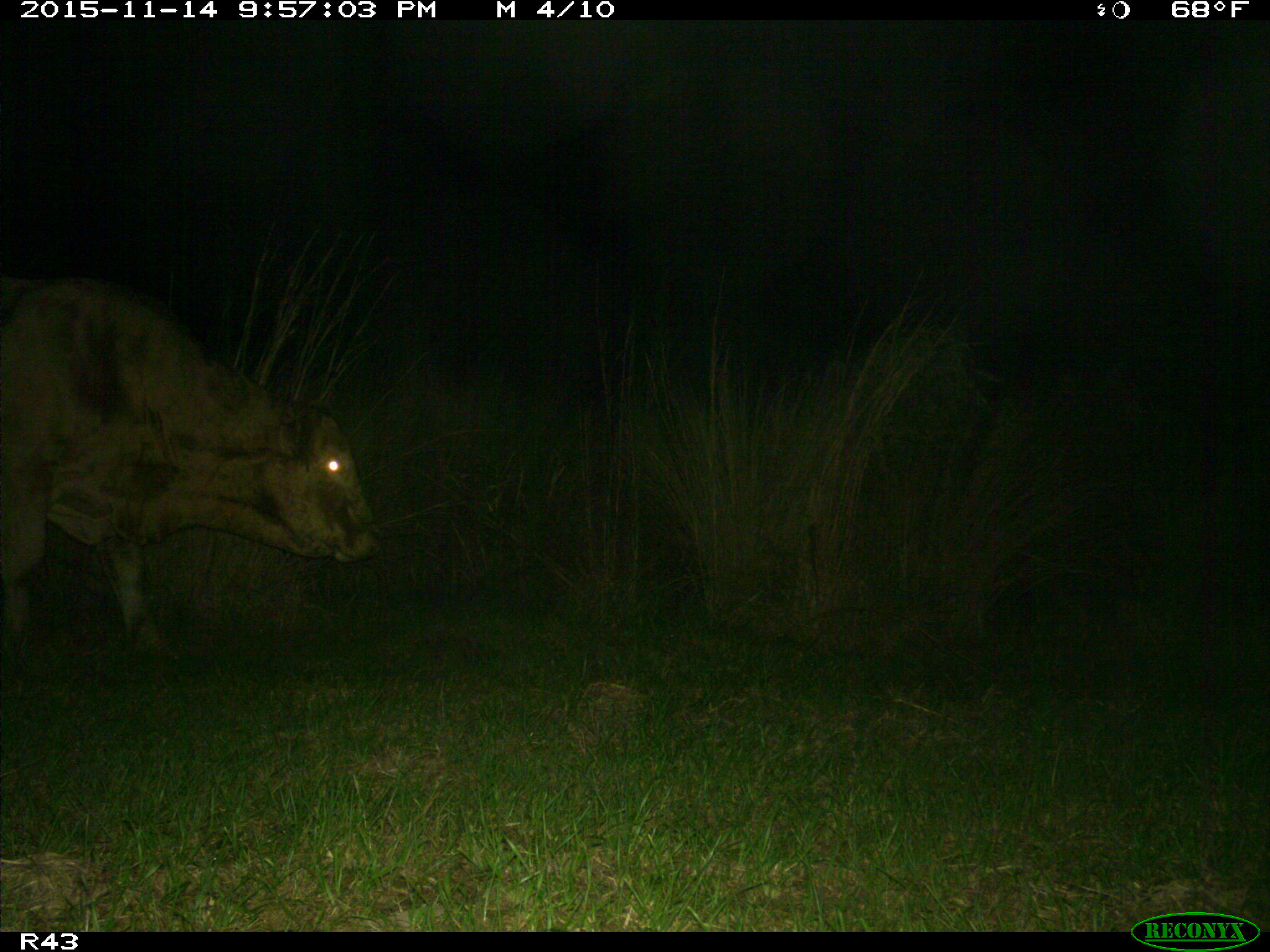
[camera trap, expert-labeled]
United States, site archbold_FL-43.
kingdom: Animalia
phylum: Chordata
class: Mammalia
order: Artiodactyla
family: Bovidae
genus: Bos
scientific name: Bos taurus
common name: domestic cow